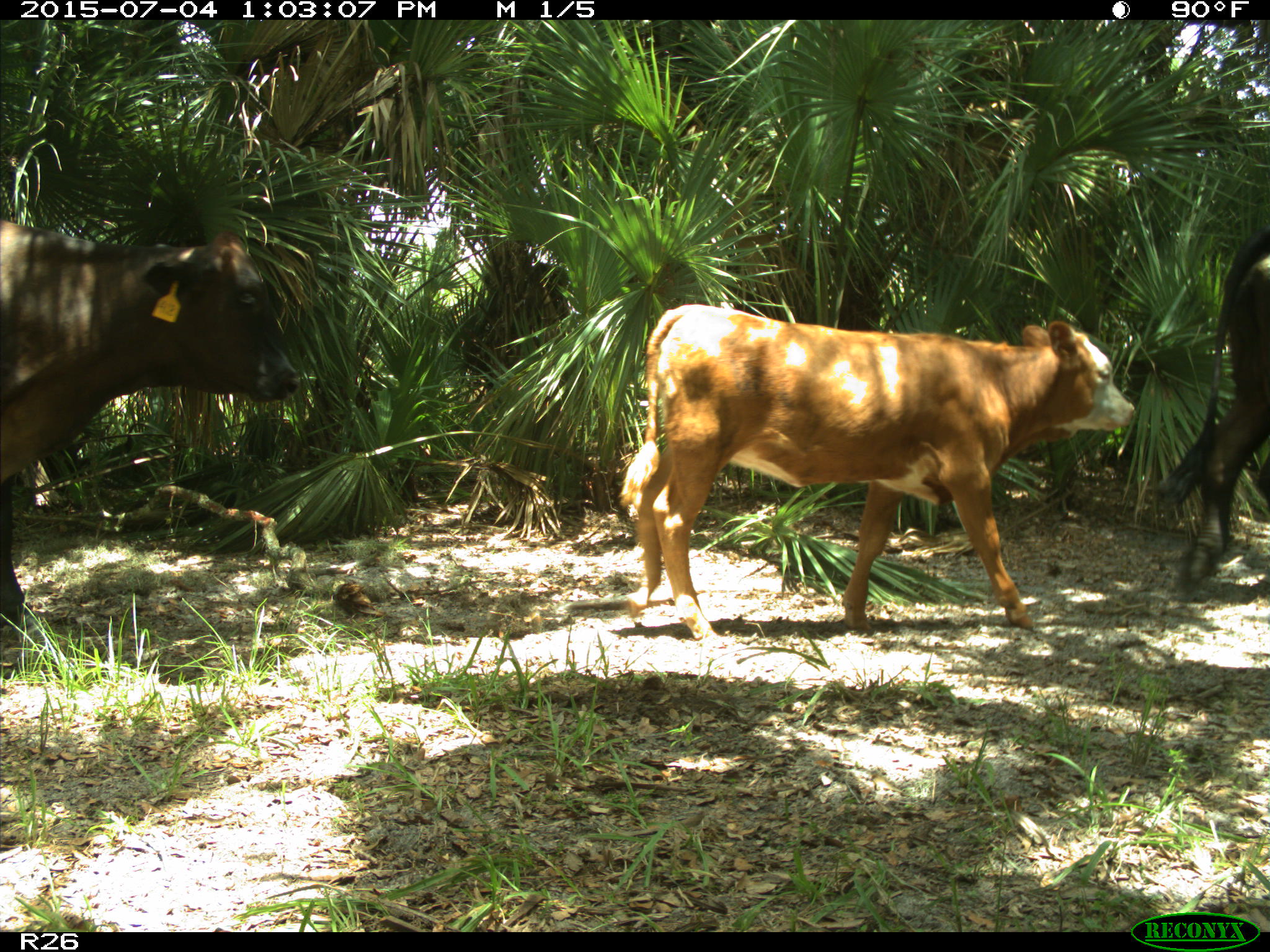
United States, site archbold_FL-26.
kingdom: Animalia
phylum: Chordata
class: Mammalia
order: Artiodactyla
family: Bovidae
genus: Bos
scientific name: Bos taurus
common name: domestic cow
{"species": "Bos taurus (domestic cow)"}